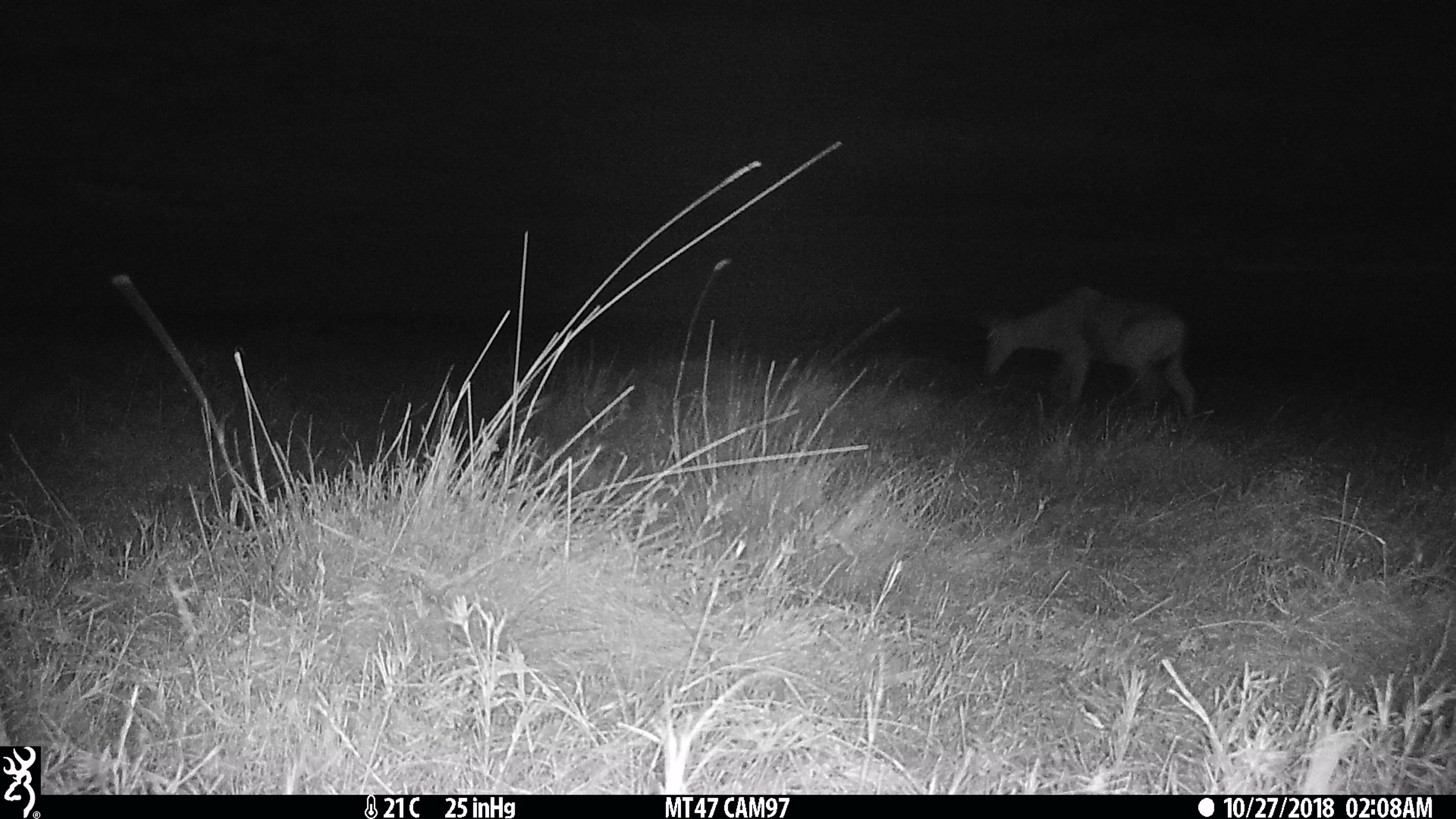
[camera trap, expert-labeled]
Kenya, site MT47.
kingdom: Animalia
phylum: Chordata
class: Mammalia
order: Artiodactyla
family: Bovidae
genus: Alcelaphus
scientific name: Alcelaphus buselaphus cokii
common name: coke's hartebeest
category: hartebeest cokes